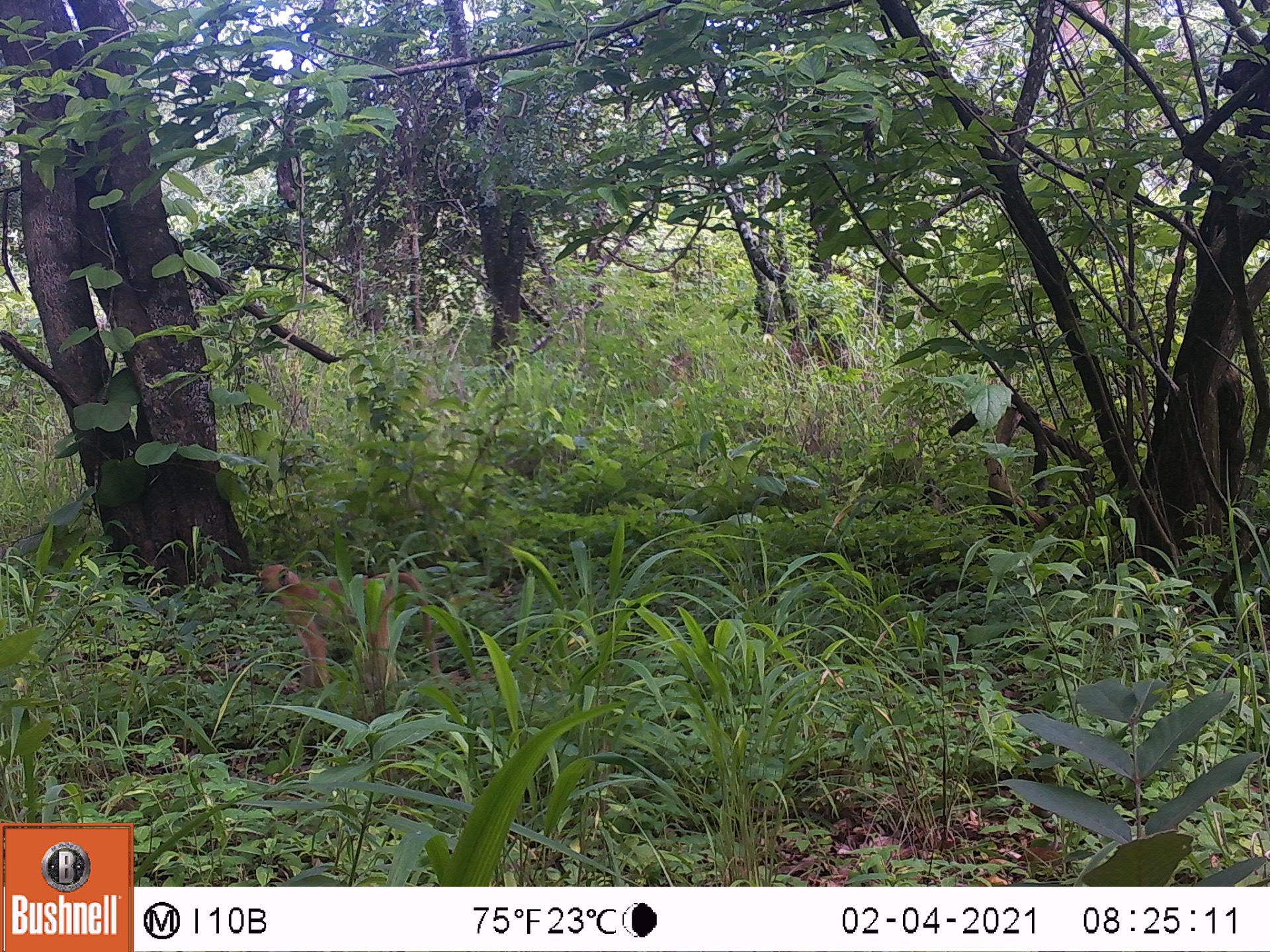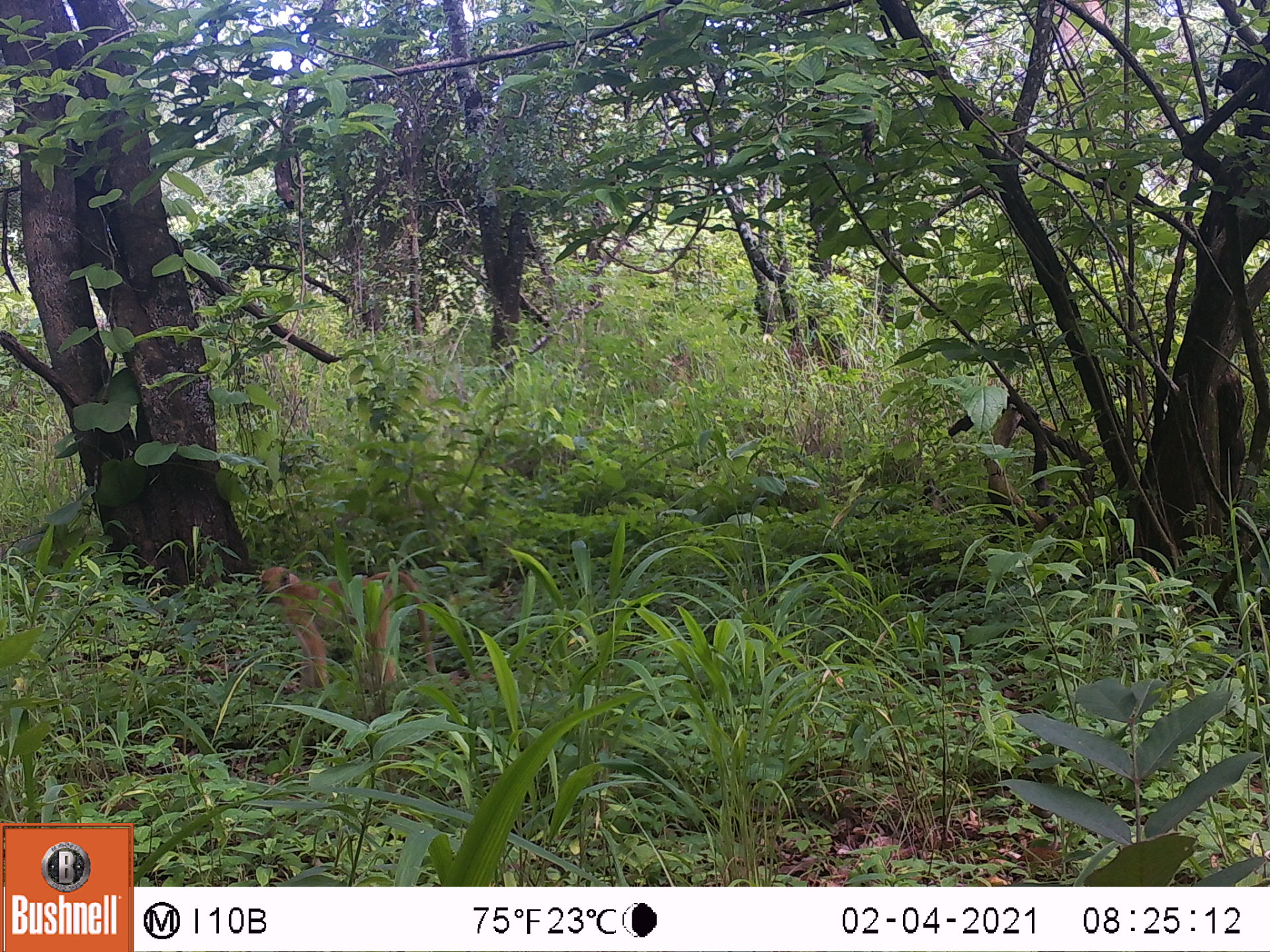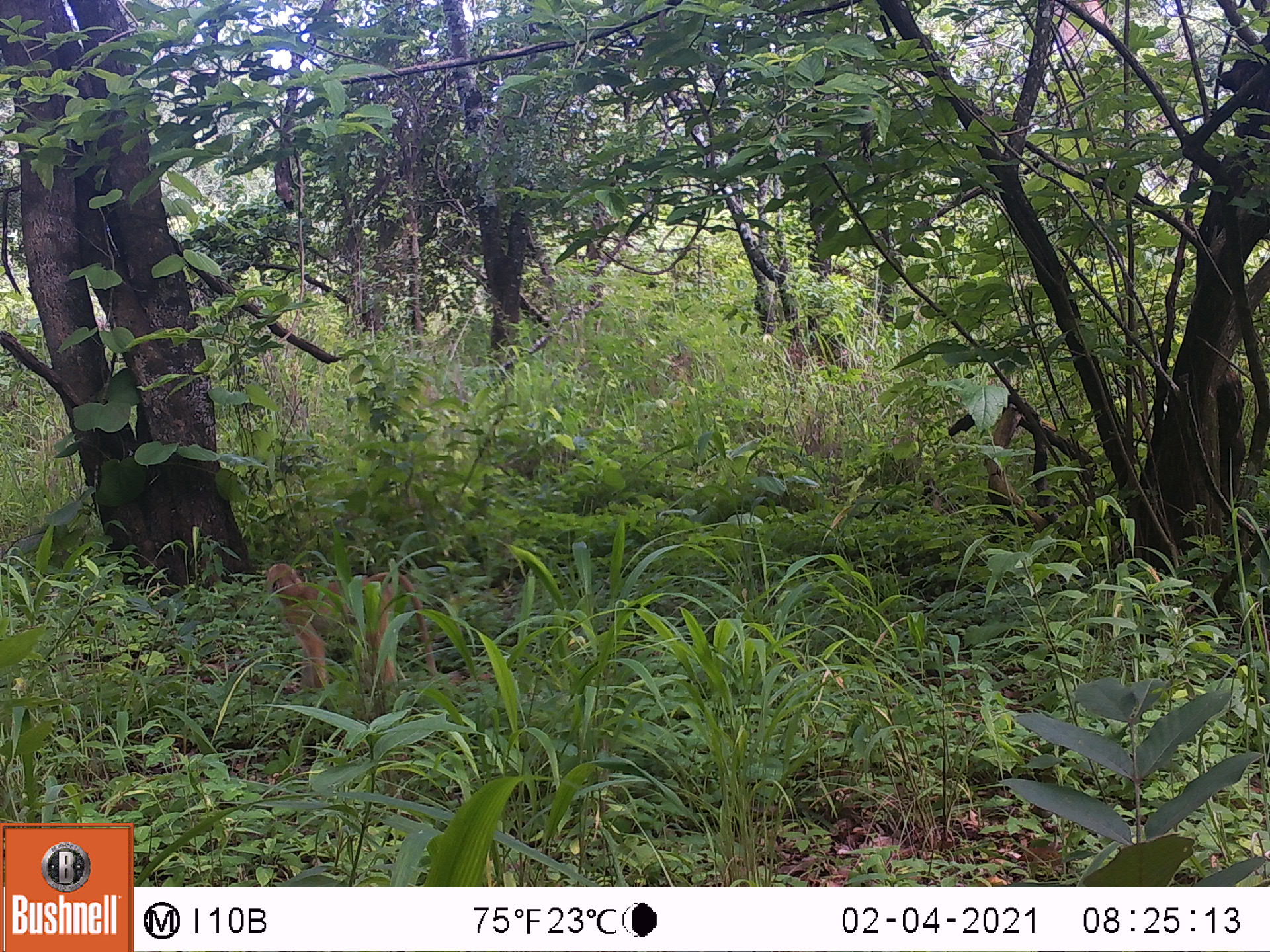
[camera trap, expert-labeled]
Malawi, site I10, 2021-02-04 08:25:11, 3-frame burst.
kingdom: Animalia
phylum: Chordata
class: Mammalia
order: Primates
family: Cercopithecidae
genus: Papio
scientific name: Papio cynocephalus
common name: yellow baboon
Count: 1.